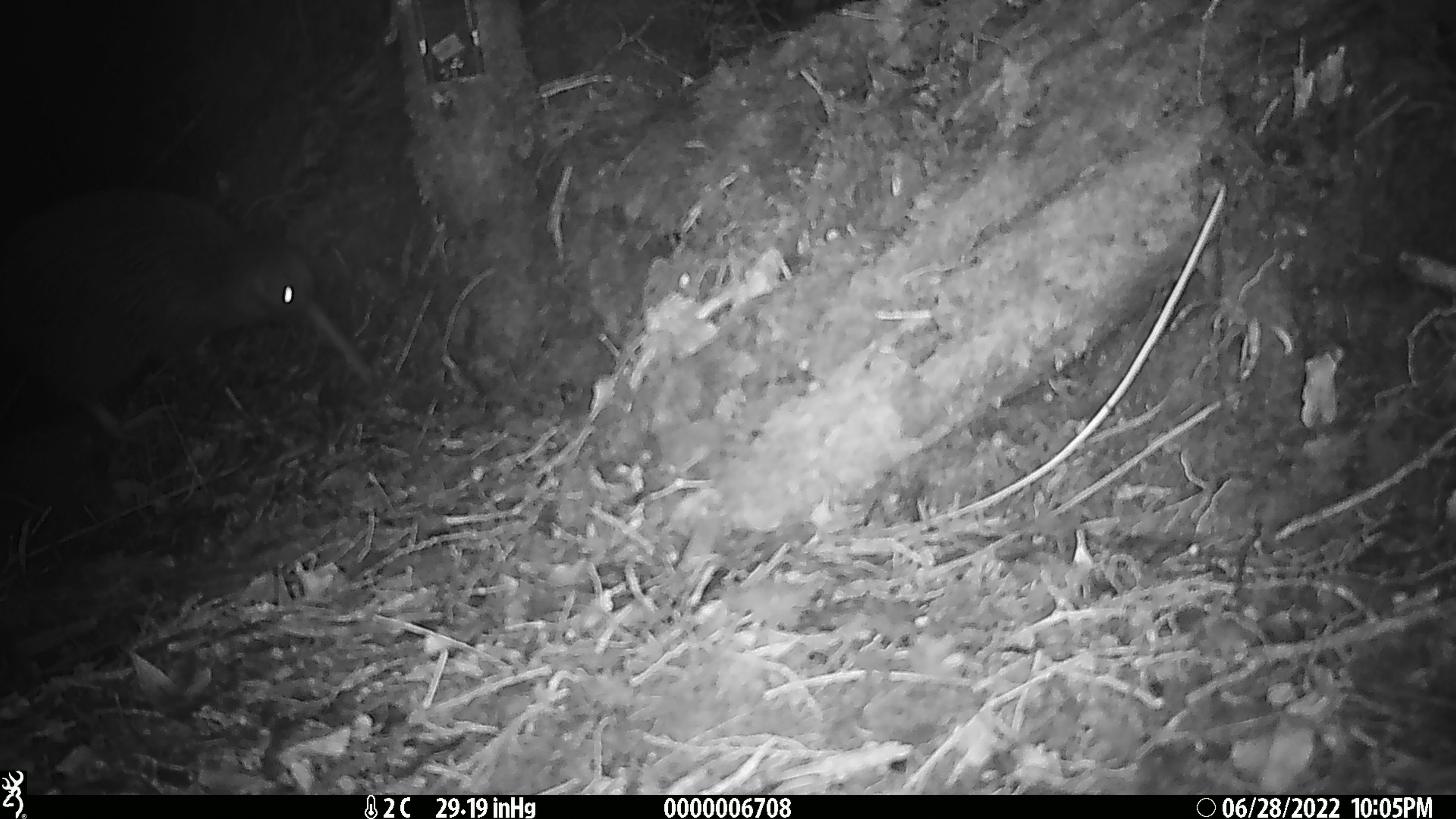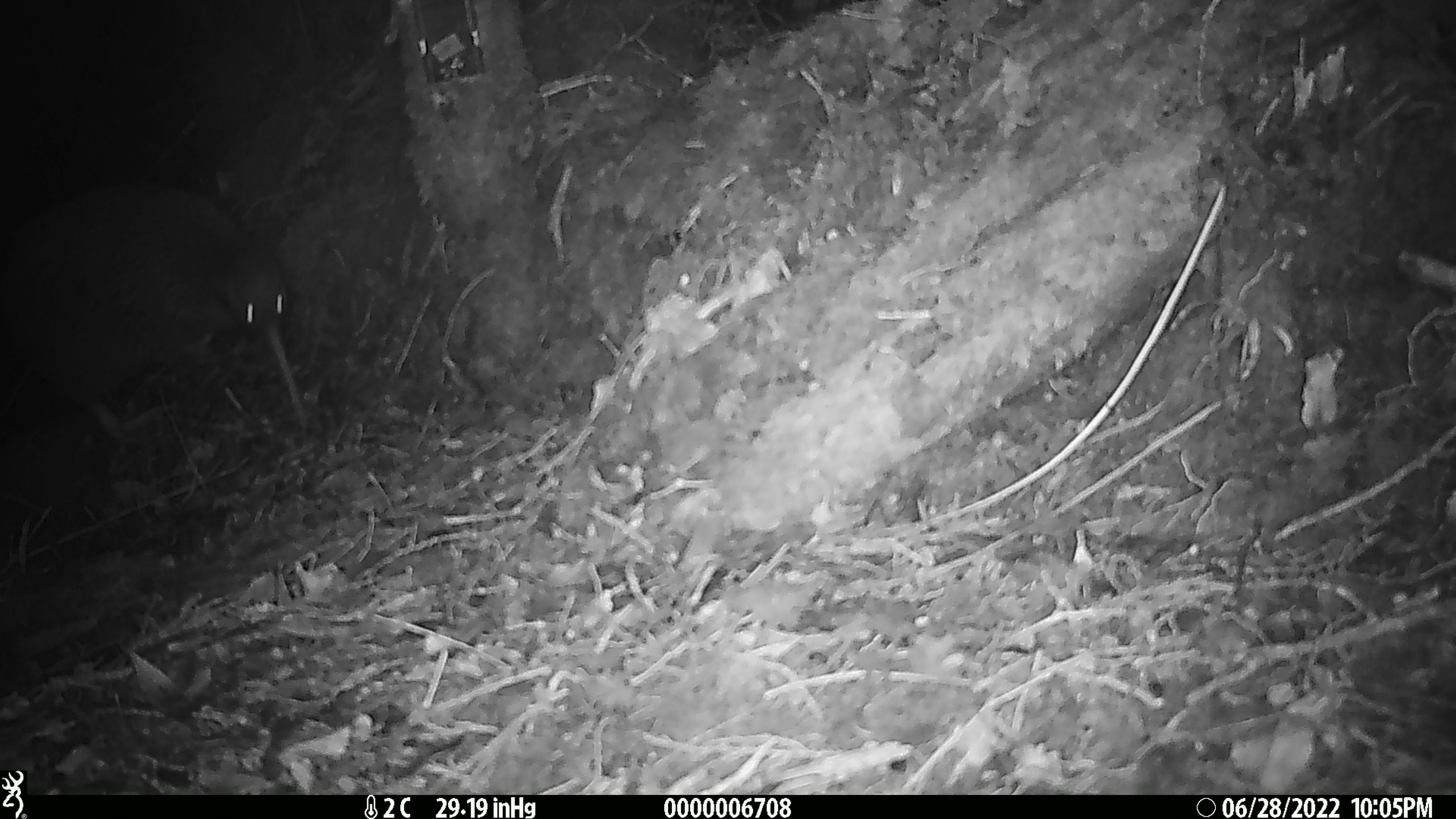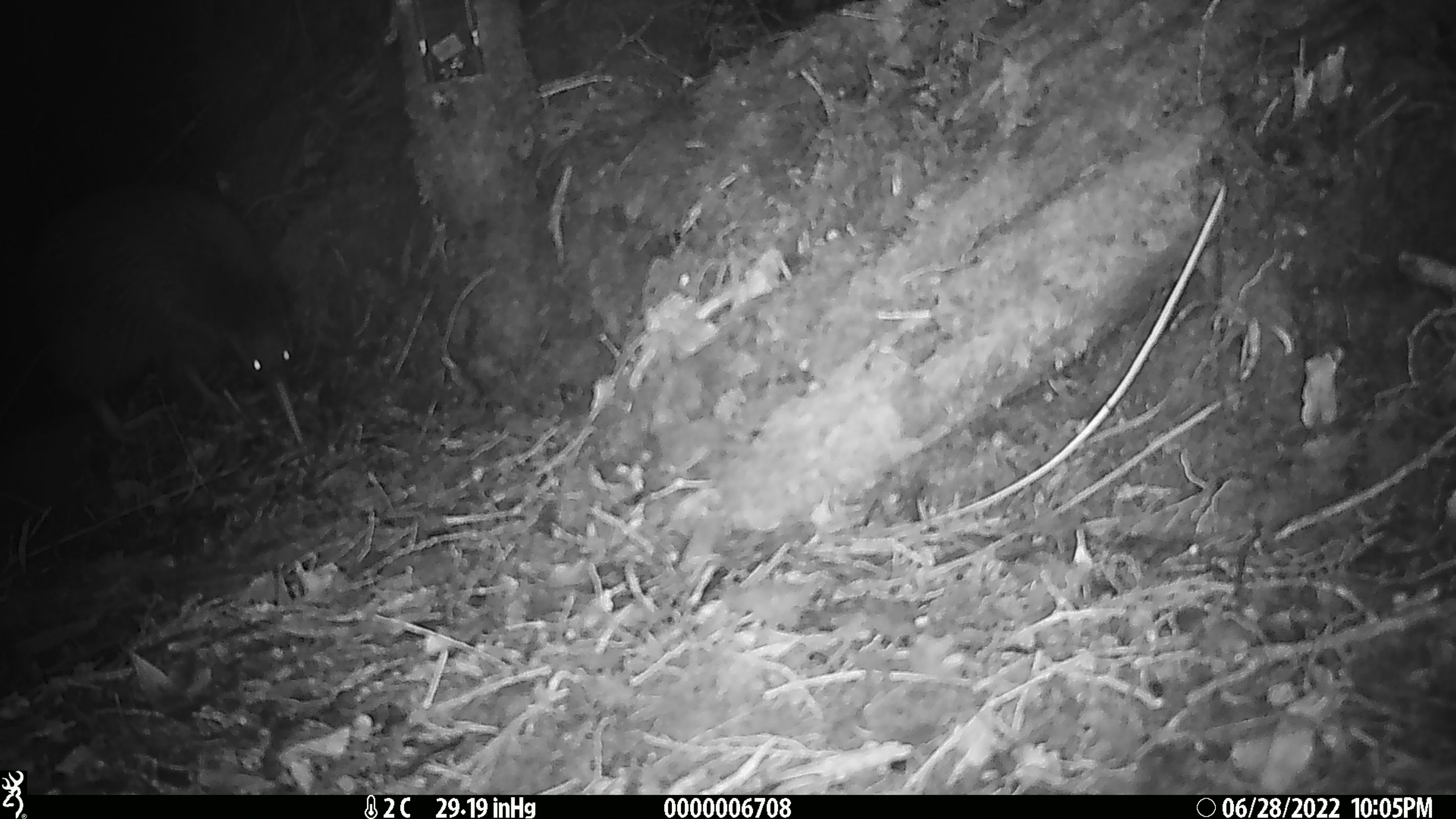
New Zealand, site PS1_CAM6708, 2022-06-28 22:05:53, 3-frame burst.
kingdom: Animalia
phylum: Chordata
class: Aves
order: Apterygiformes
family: Apterygidae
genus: Apteryx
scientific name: Apteryx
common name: kiwi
Kiwi (Apteryx).